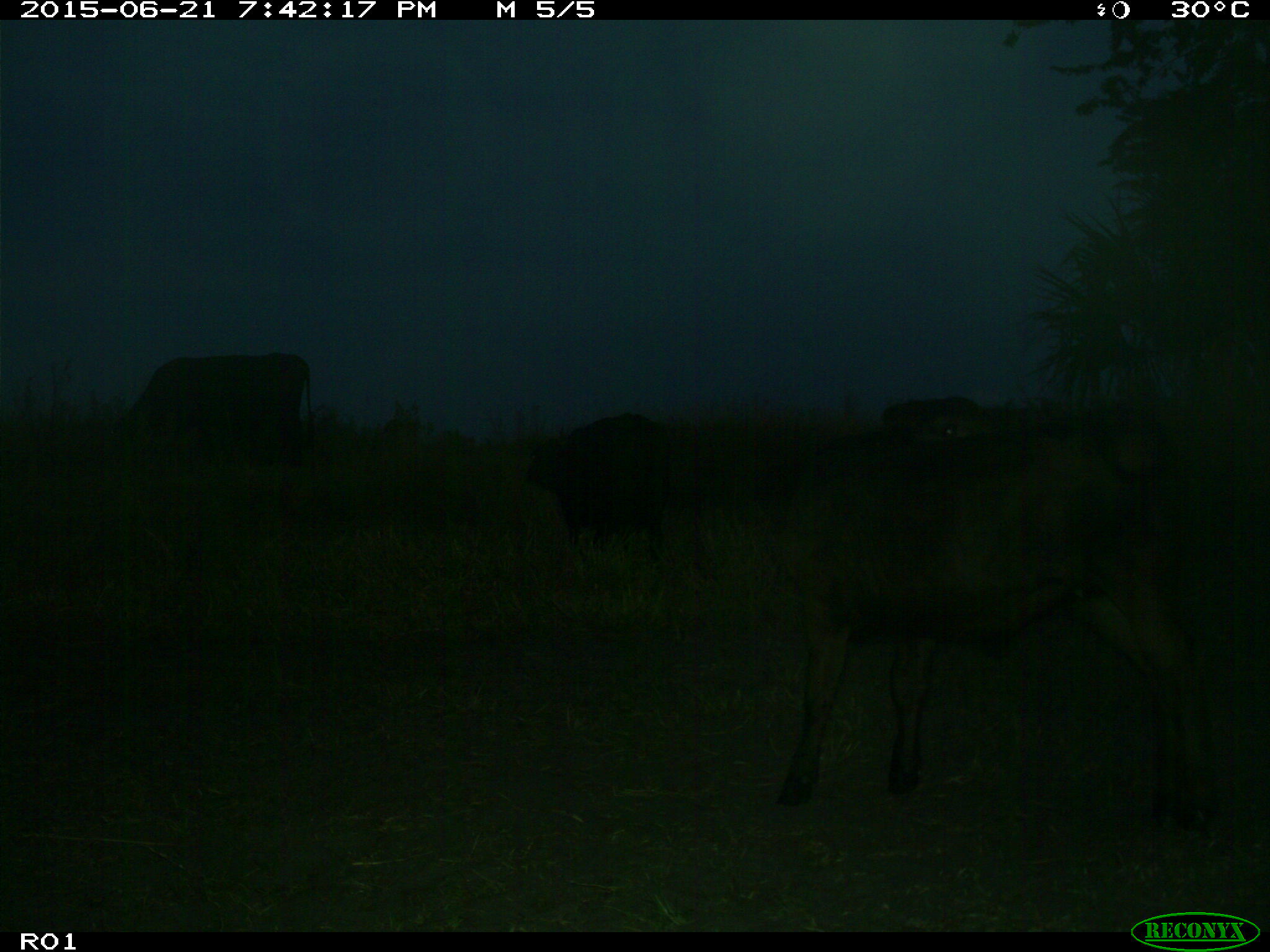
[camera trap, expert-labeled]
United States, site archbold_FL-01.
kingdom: Animalia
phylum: Chordata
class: Mammalia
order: Artiodactyla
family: Bovidae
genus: Bos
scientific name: Bos taurus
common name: domestic cow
Bos taurus (domestic cow).